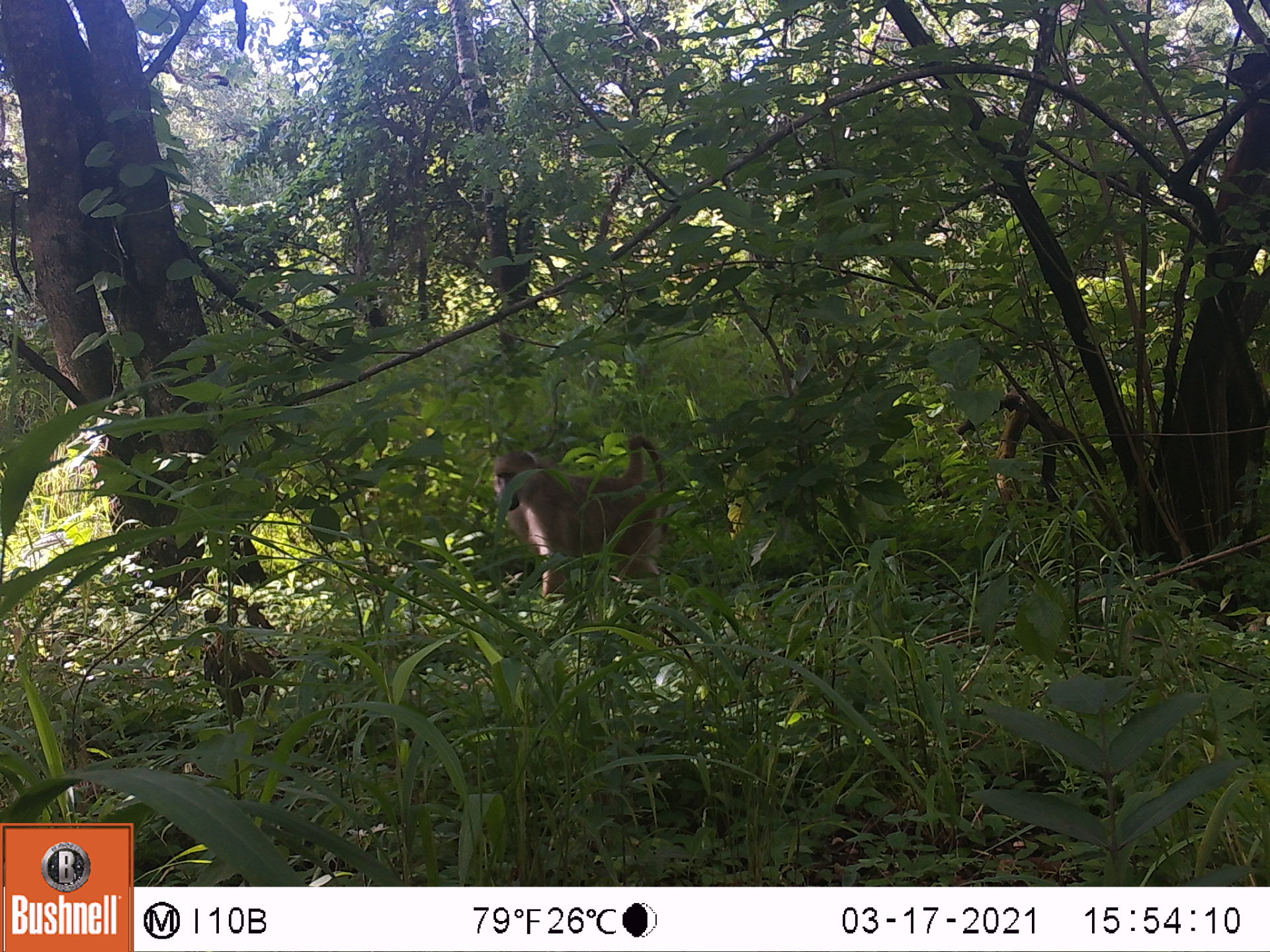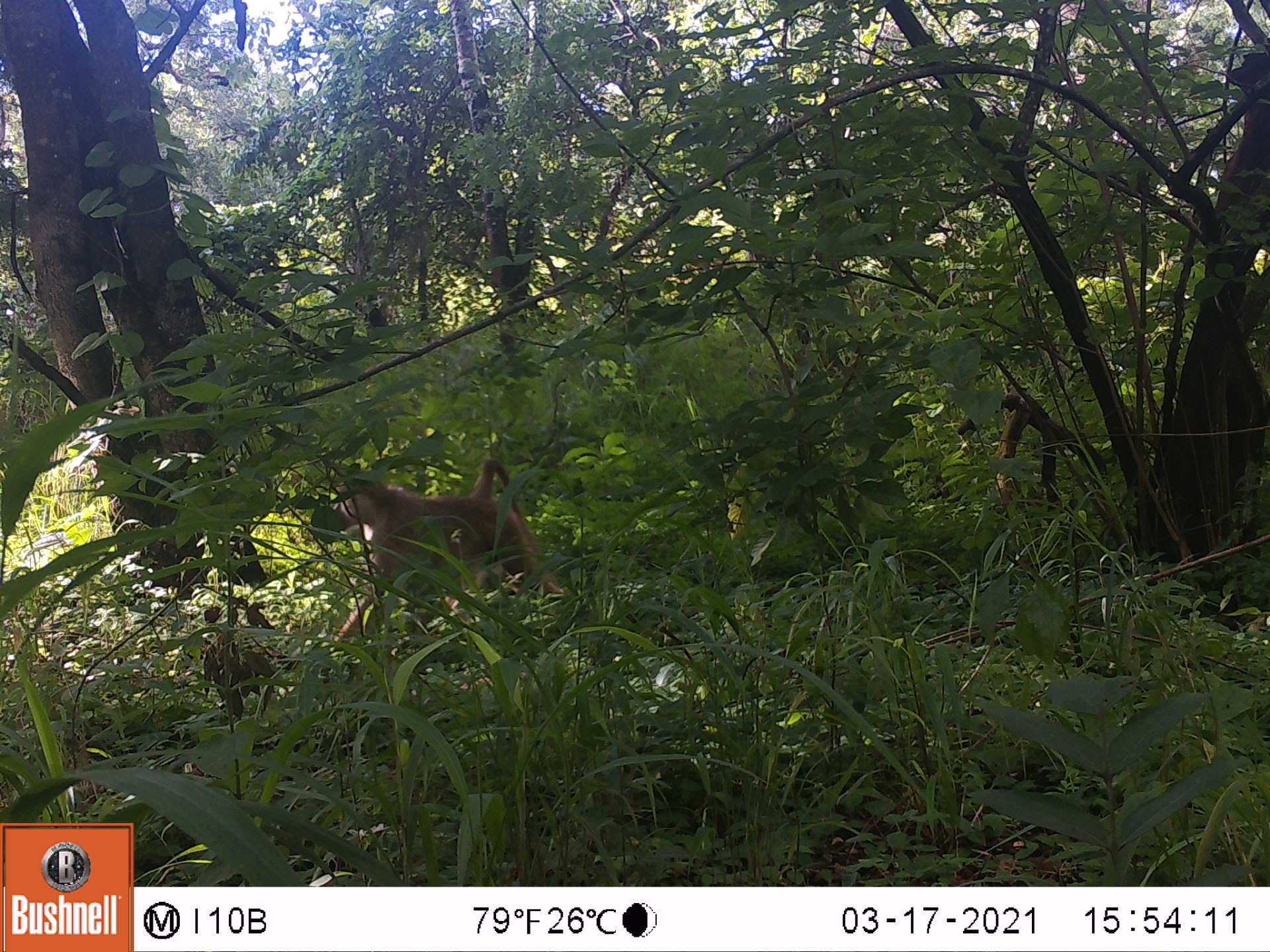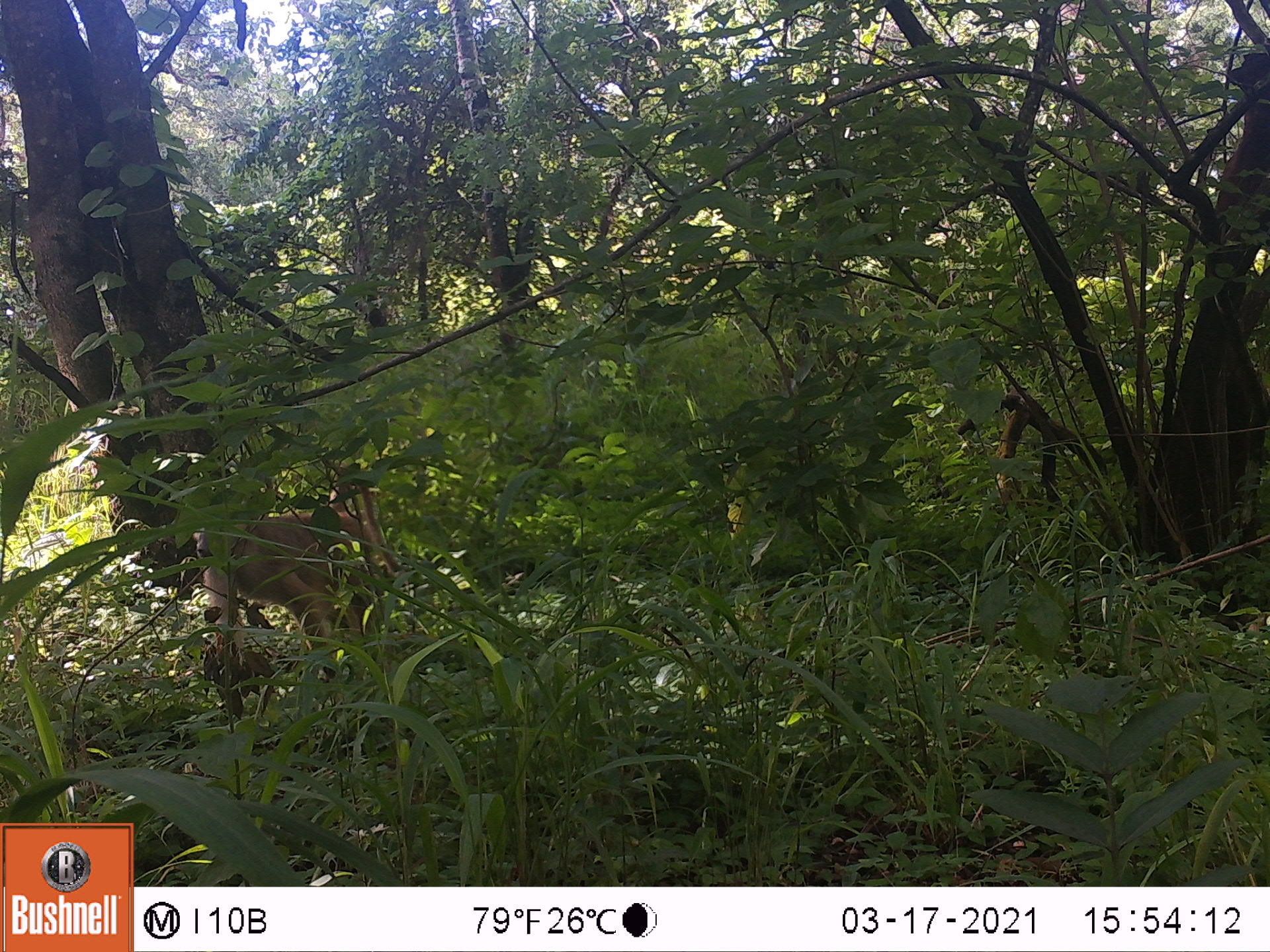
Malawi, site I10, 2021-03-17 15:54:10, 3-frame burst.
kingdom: Animalia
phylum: Chordata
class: Mammalia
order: Primates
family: Cercopithecidae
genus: Papio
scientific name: Papio cynocephalus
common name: yellow baboon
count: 1